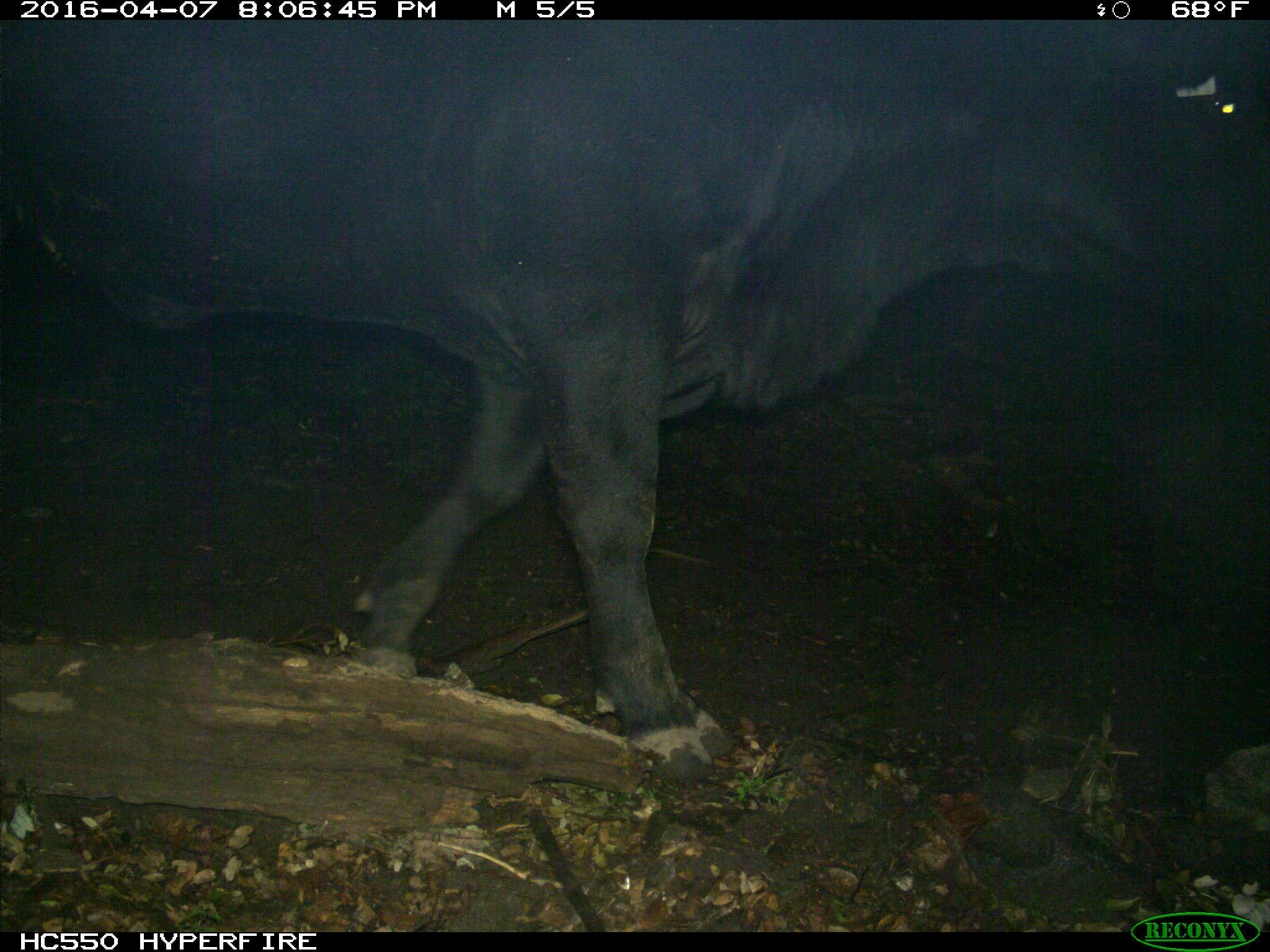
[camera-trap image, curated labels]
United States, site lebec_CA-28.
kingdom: Animalia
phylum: Chordata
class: Mammalia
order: Artiodactyla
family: Bovidae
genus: Bos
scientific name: Bos taurus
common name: domestic cow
Bos taurus (domestic cow).